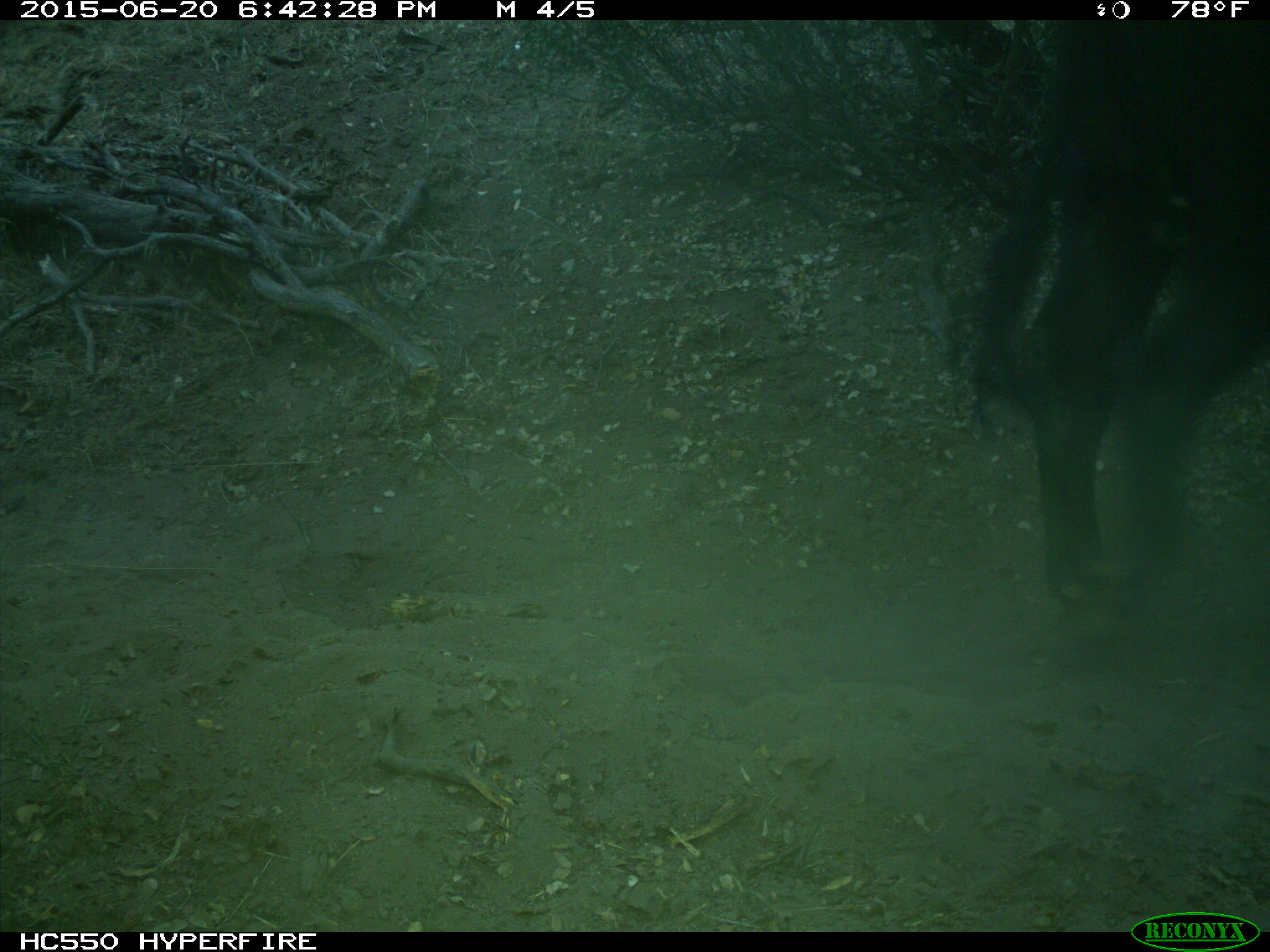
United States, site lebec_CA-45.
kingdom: Animalia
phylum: Chordata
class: Mammalia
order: Artiodactyla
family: Bovidae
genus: Bos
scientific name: Bos taurus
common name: domestic cow